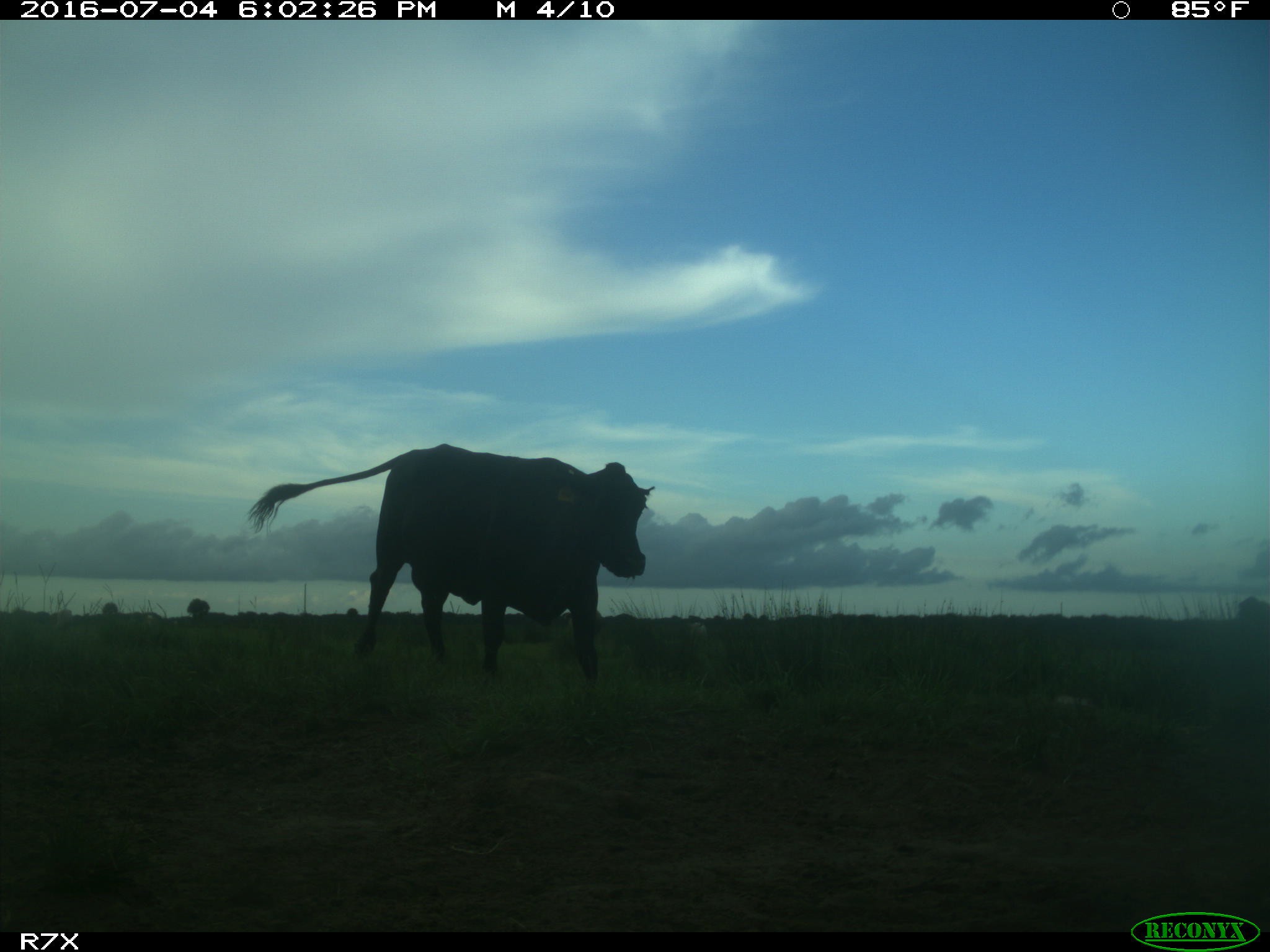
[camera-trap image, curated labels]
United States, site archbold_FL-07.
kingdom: Animalia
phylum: Chordata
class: Mammalia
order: Artiodactyla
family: Bovidae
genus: Bos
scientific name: Bos taurus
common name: domestic cow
Bos taurus (domestic cow).